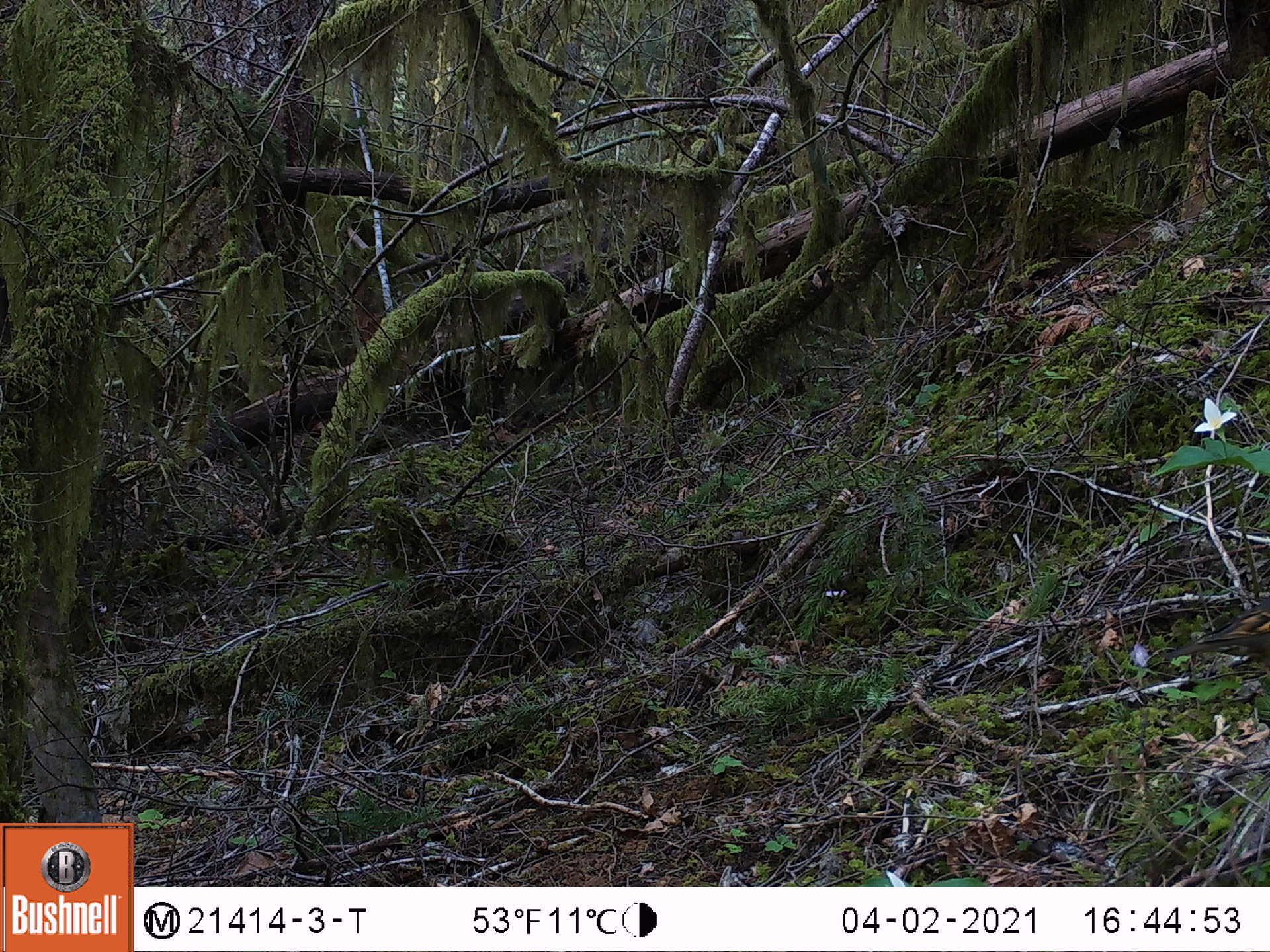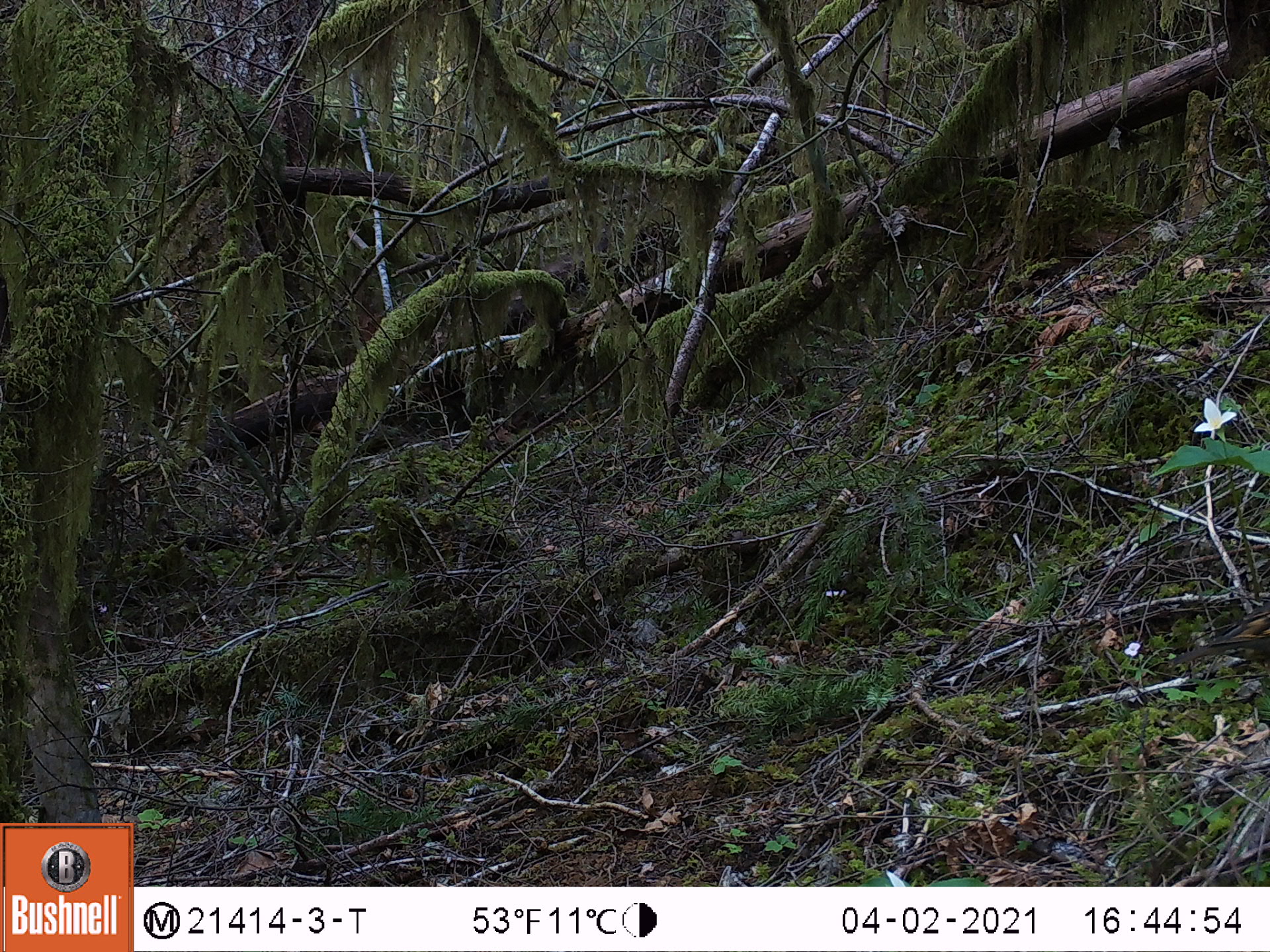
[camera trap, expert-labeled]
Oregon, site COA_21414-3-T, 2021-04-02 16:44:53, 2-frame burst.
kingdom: Animalia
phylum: Chordata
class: Aves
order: Passeriformes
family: Turdidae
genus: Ixoreus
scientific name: Ixoreus naevius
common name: varied thrush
Varied thrush (Ixoreus naevius).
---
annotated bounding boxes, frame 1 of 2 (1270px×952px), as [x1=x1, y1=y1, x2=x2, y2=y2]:
varied thrush: [x1=1139, y1=559, x2=1269, y2=694]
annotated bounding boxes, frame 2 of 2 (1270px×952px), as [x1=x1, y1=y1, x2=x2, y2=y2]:
varied thrush: [x1=1129, y1=586, x2=1269, y2=687]